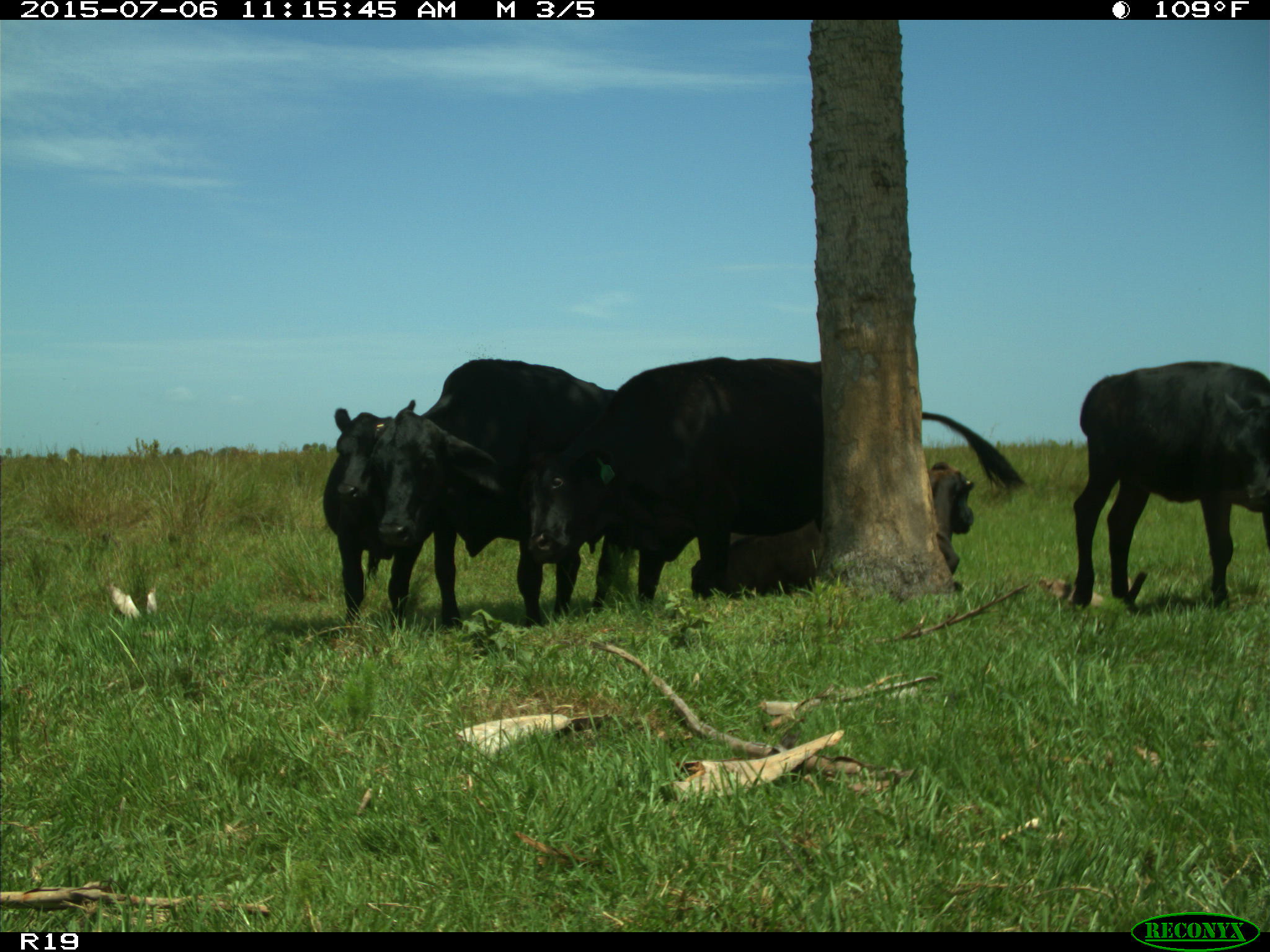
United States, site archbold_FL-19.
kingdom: Animalia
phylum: Chordata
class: Mammalia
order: Artiodactyla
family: Bovidae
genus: Bos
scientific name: Bos taurus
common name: domestic cow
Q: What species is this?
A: Bos taurus (domestic cow).